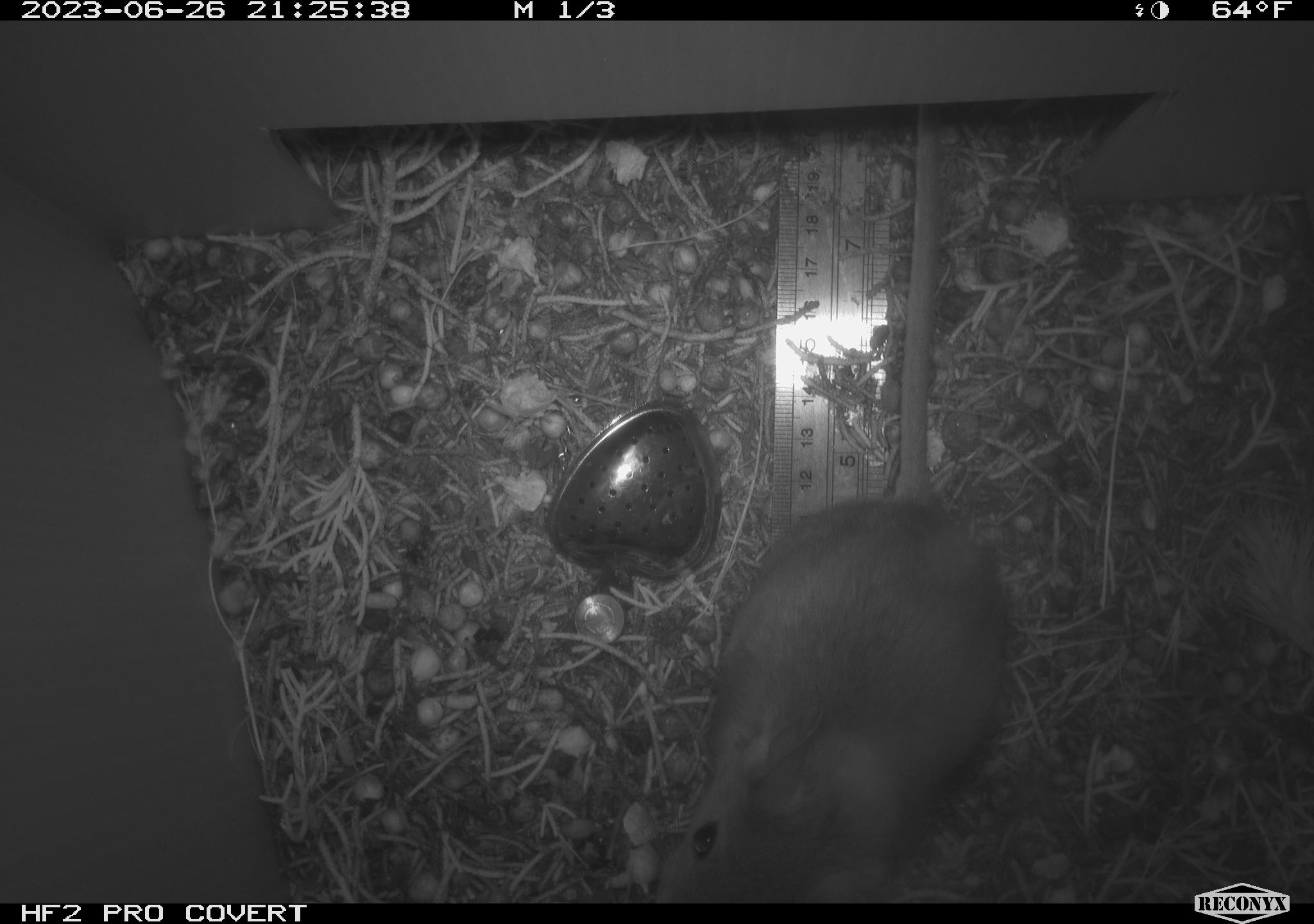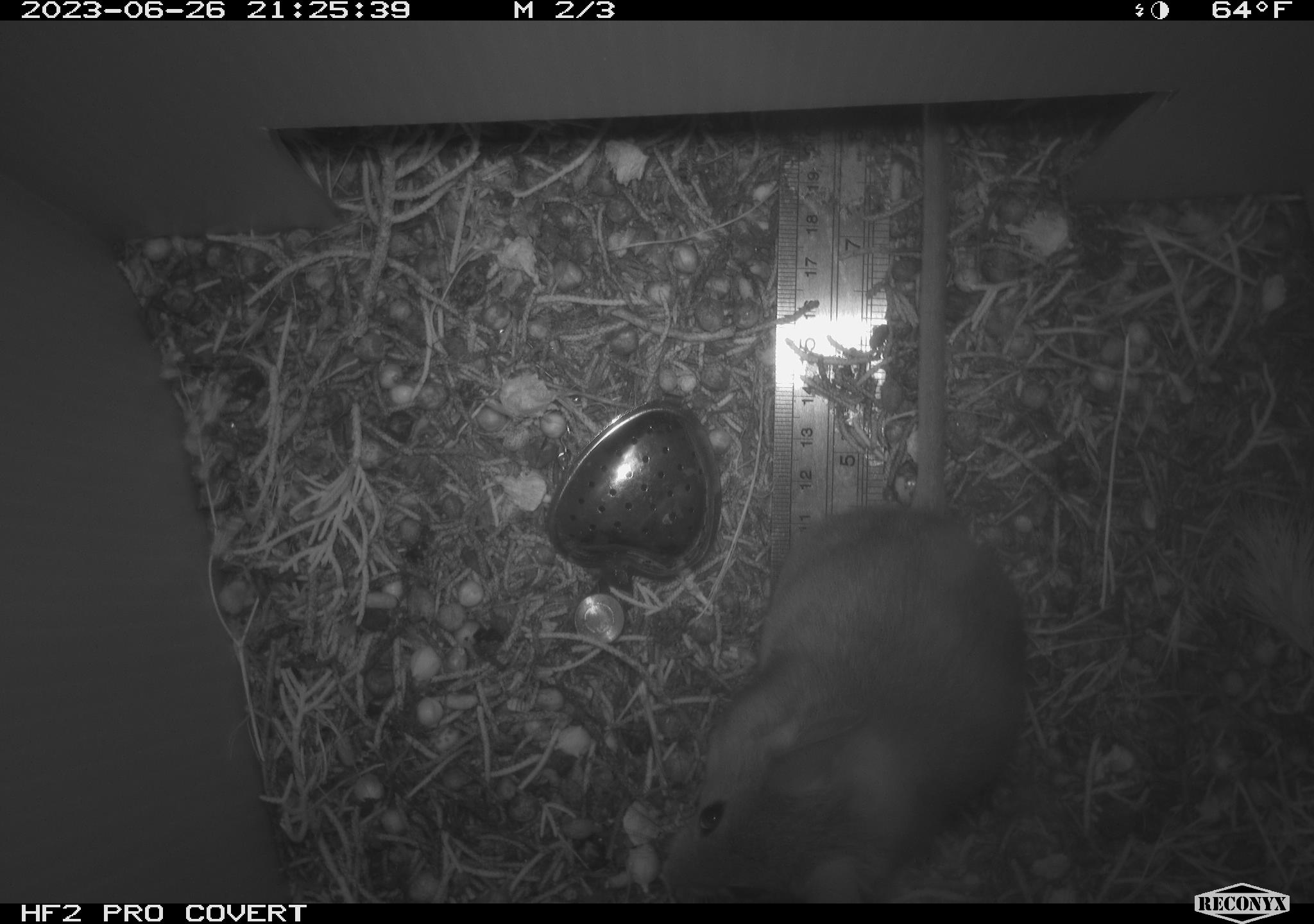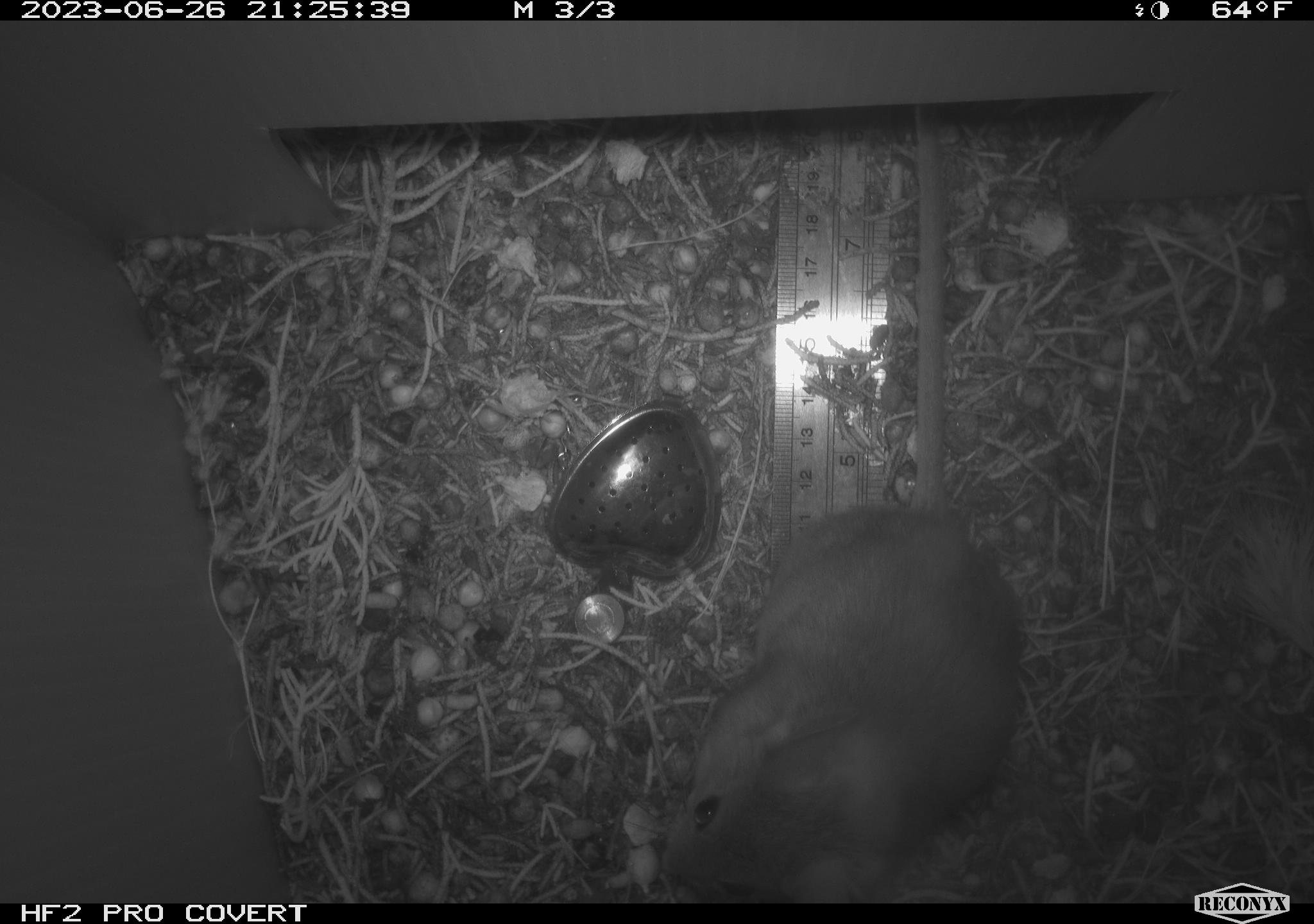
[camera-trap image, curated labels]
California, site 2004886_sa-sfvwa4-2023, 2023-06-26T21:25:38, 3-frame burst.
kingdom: Animalia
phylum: Chordata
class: Mammalia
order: Rodentia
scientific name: Rodentia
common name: rodent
Rodent (Rodentia).